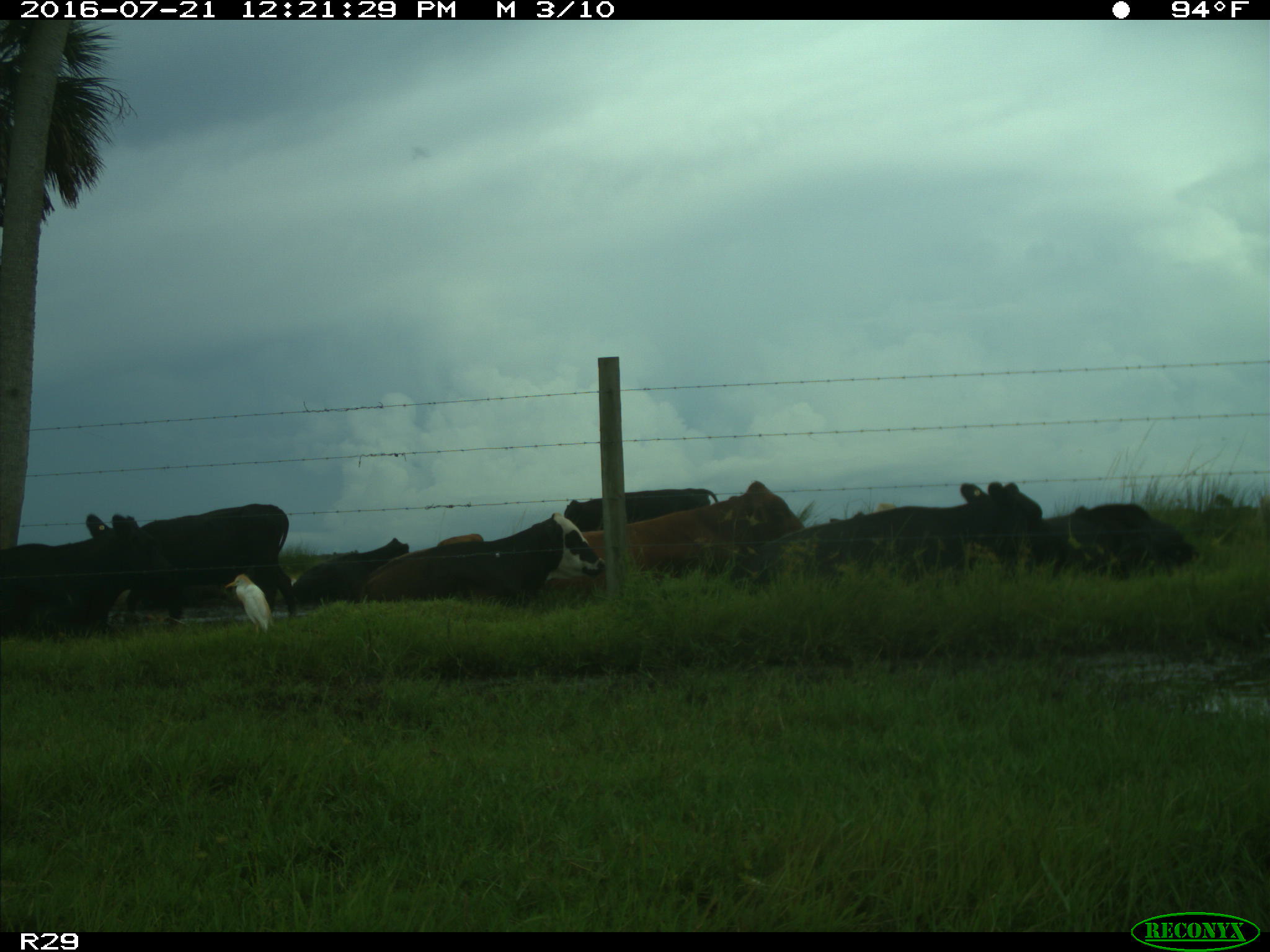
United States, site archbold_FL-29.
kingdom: Animalia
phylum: Chordata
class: Mammalia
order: Artiodactyla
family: Bovidae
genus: Bos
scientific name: Bos taurus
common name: domestic cow